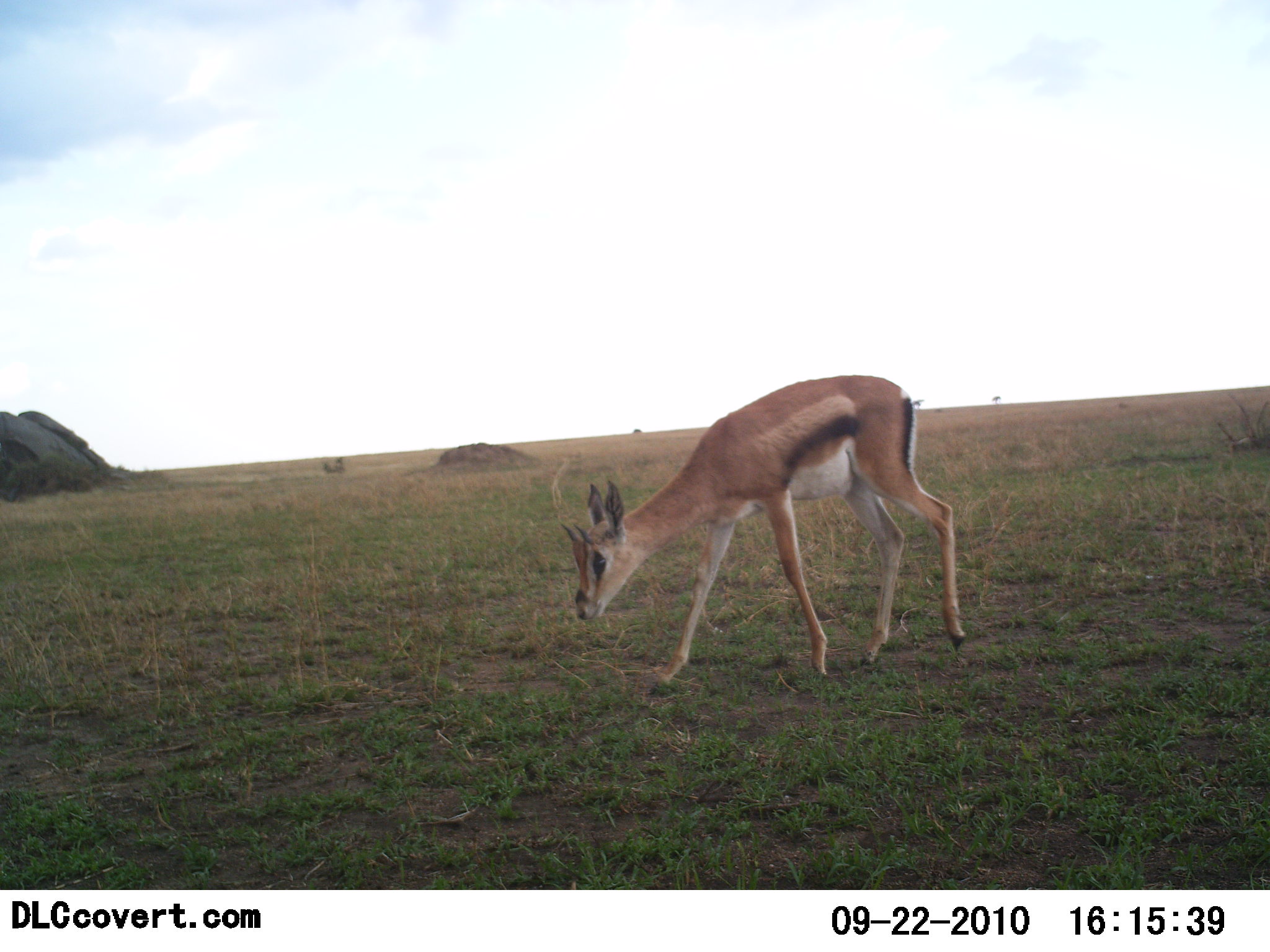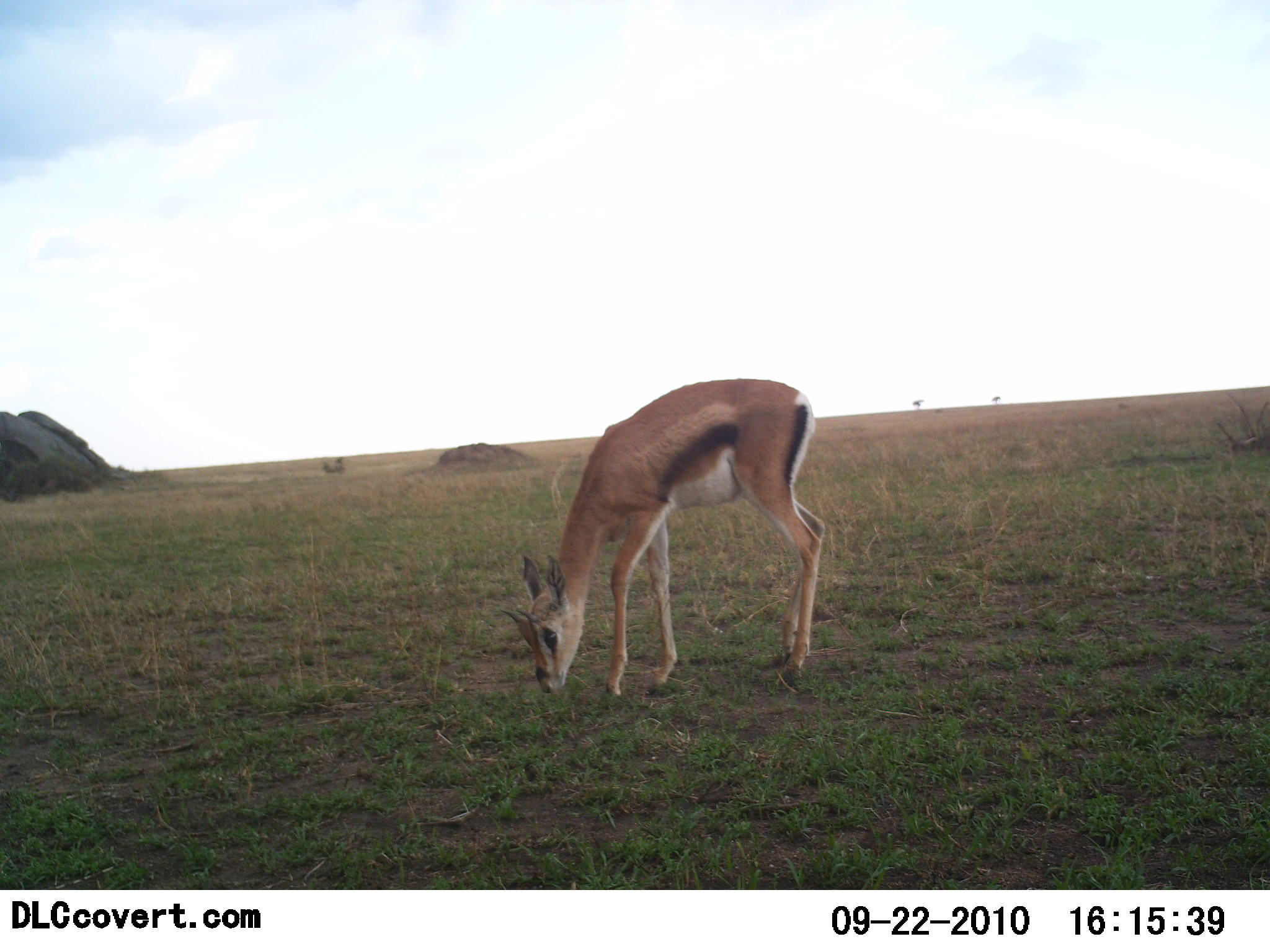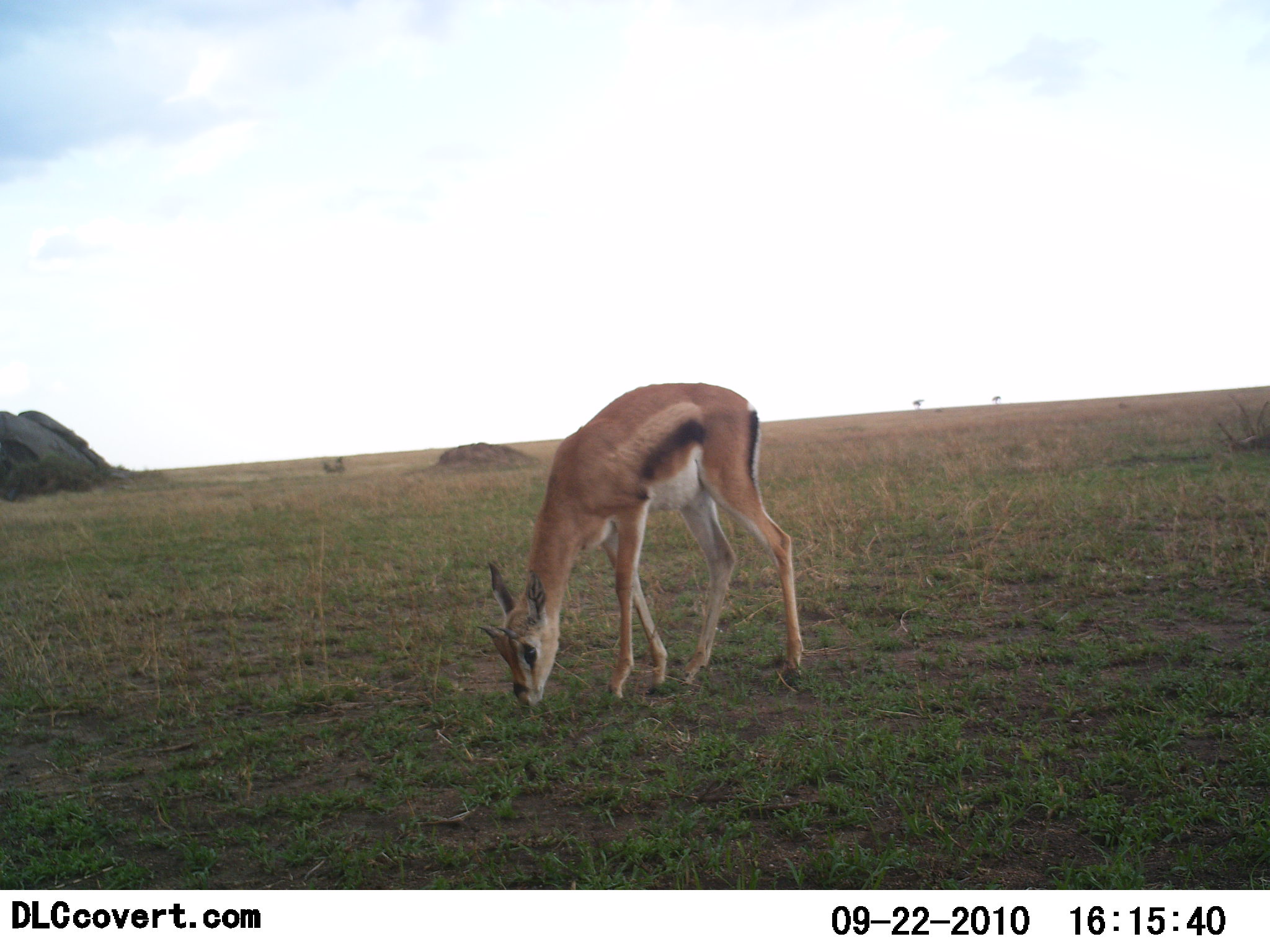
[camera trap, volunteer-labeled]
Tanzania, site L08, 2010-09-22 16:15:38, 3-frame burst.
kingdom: Animalia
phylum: Chordata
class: Mammalia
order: Artiodactyla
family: Bovidae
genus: Eudorcas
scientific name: Eudorcas thomsonii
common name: thomson's gazelle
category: gazellethomsons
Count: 1.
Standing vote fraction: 12%.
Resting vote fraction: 0%.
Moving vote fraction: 18%.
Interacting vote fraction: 0%.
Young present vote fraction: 0%.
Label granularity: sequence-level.